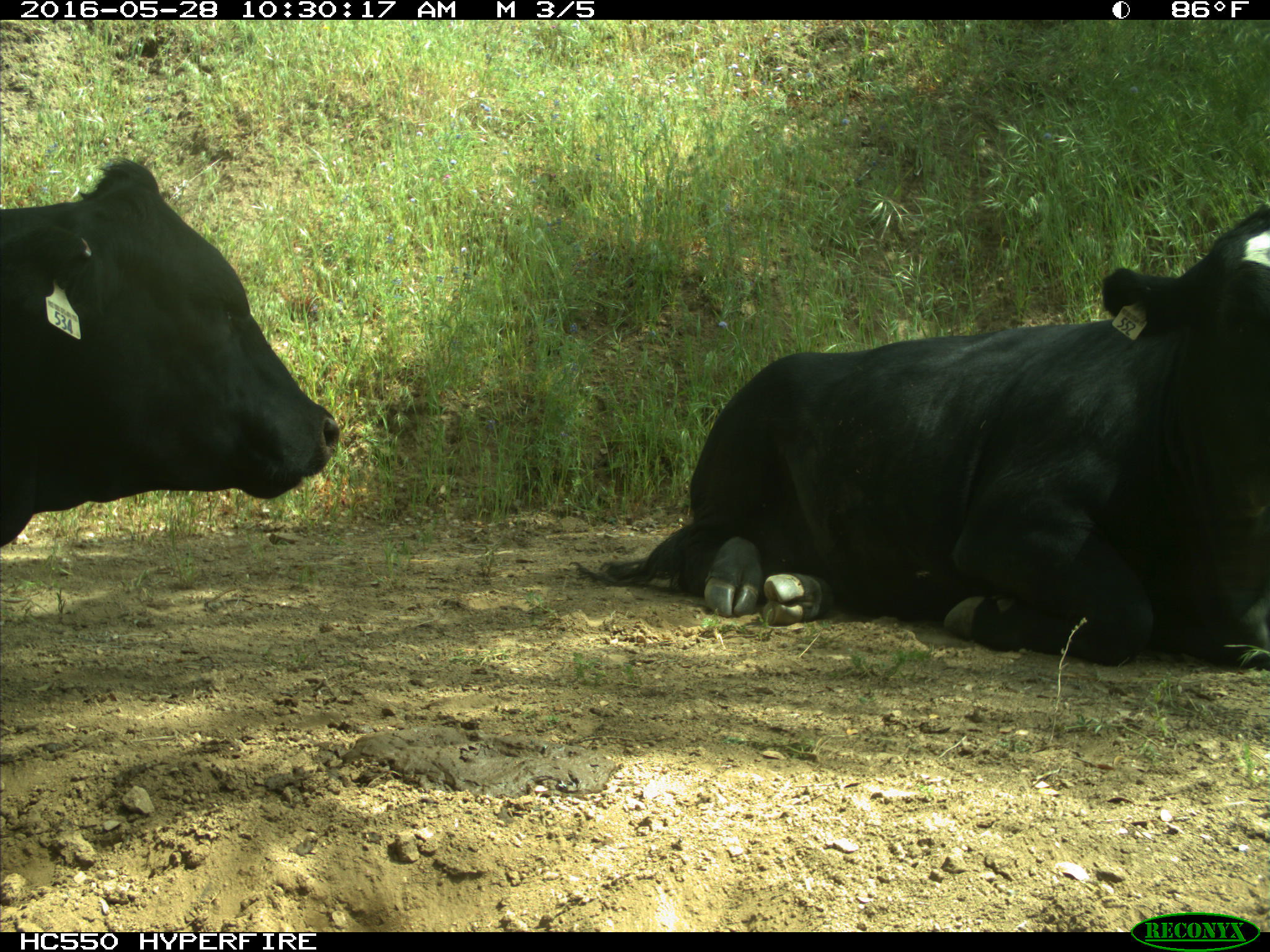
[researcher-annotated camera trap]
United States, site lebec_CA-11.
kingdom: Animalia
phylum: Chordata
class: Mammalia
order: Artiodactyla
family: Bovidae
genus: Bos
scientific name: Bos taurus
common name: domestic cow